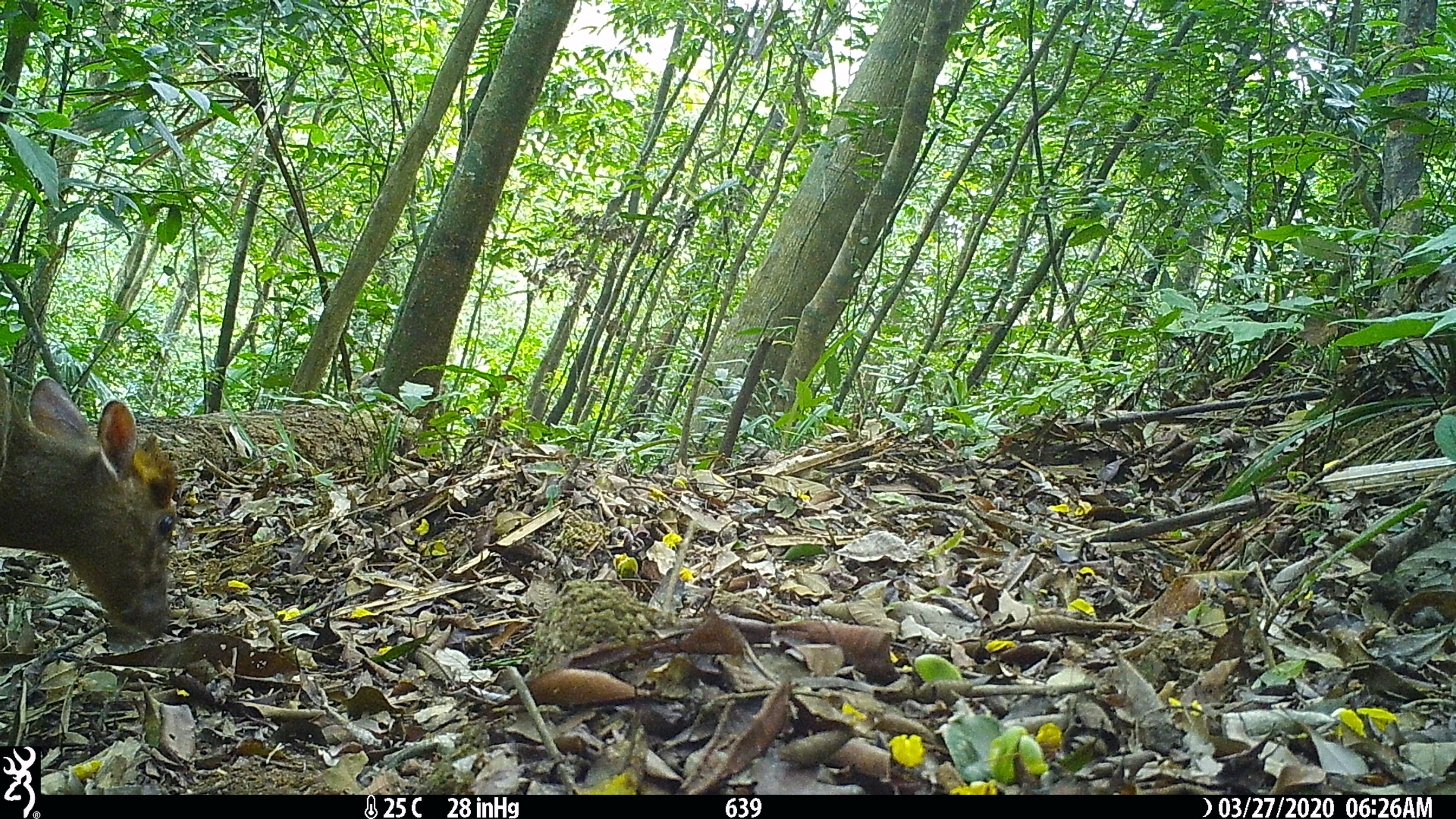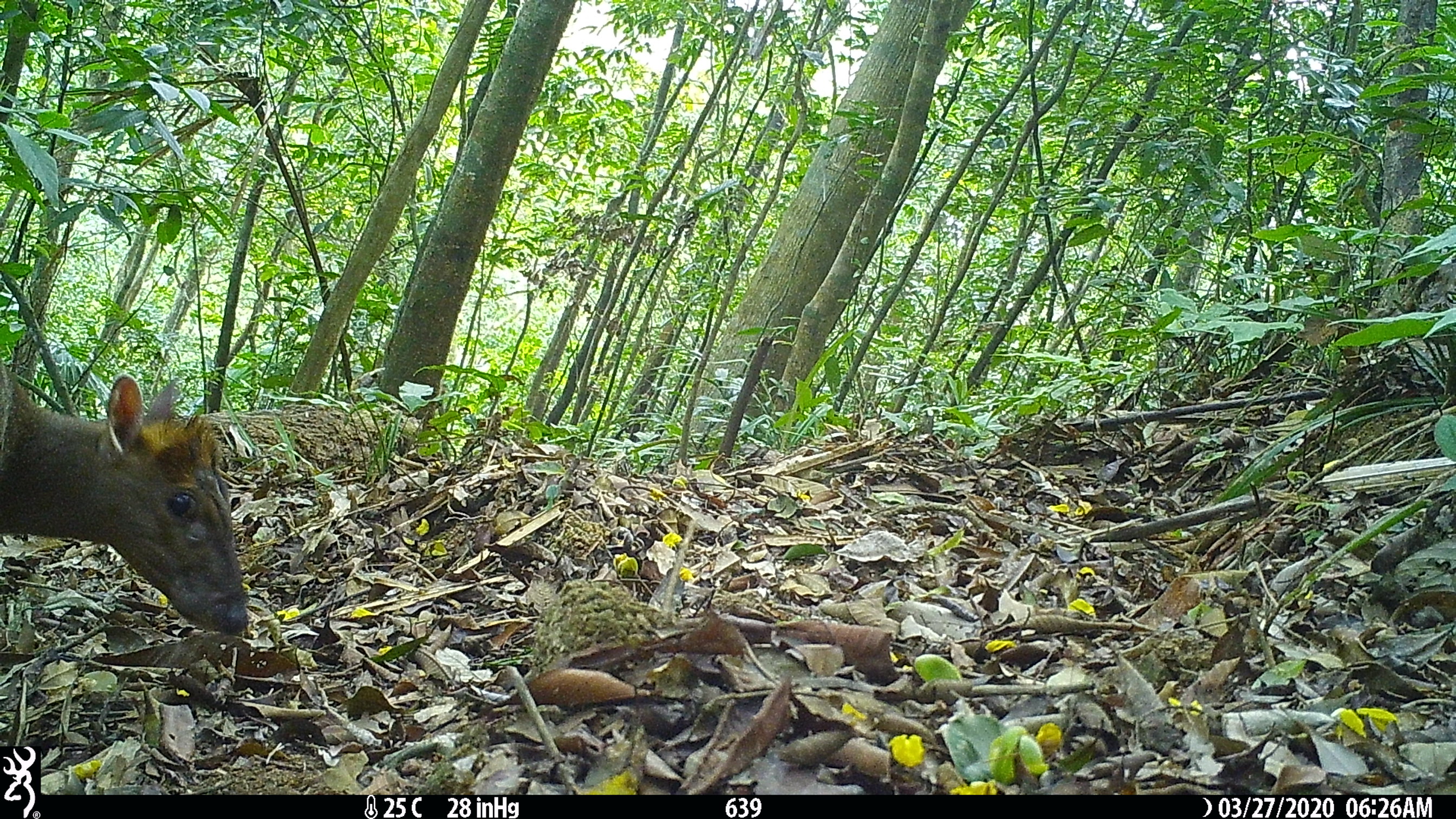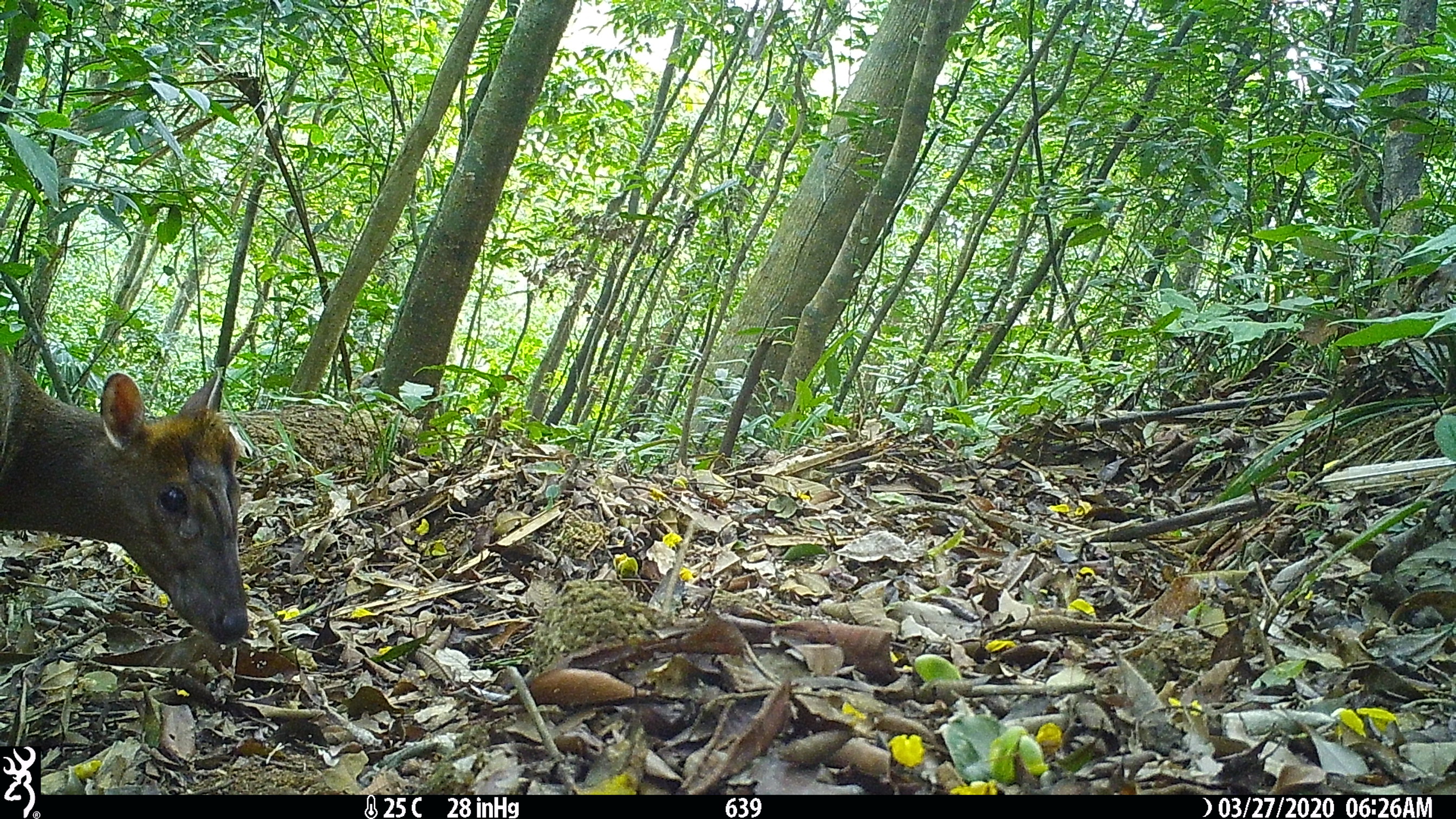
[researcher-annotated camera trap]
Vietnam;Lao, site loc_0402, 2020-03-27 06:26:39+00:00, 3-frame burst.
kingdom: Animalia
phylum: Chordata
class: Mammalia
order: Artiodactyla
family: Cervidae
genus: Muntiacus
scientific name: Muntiacus rooseveltorum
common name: roosevelt's muntjac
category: roosevelts muntjac group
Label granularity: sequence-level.